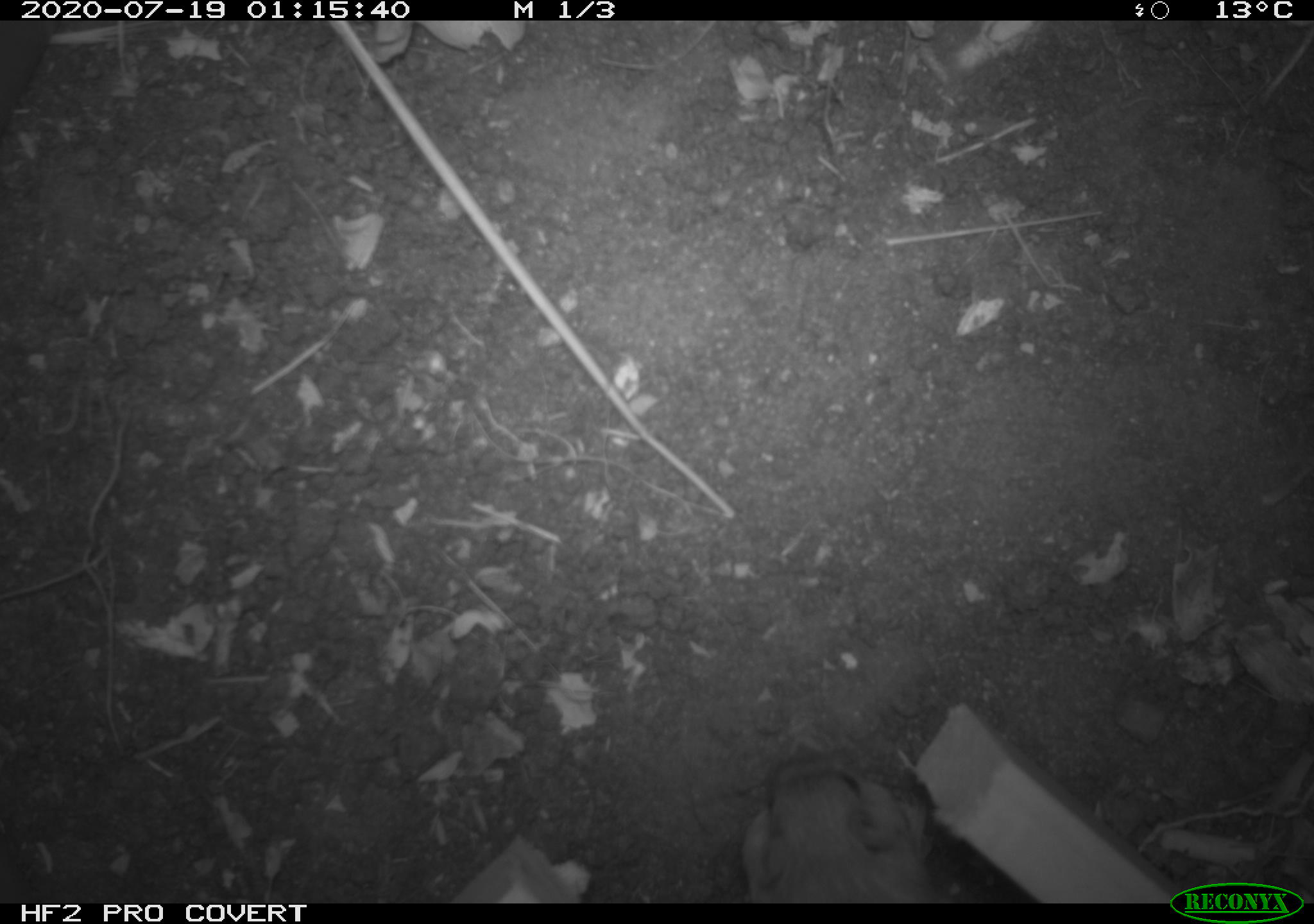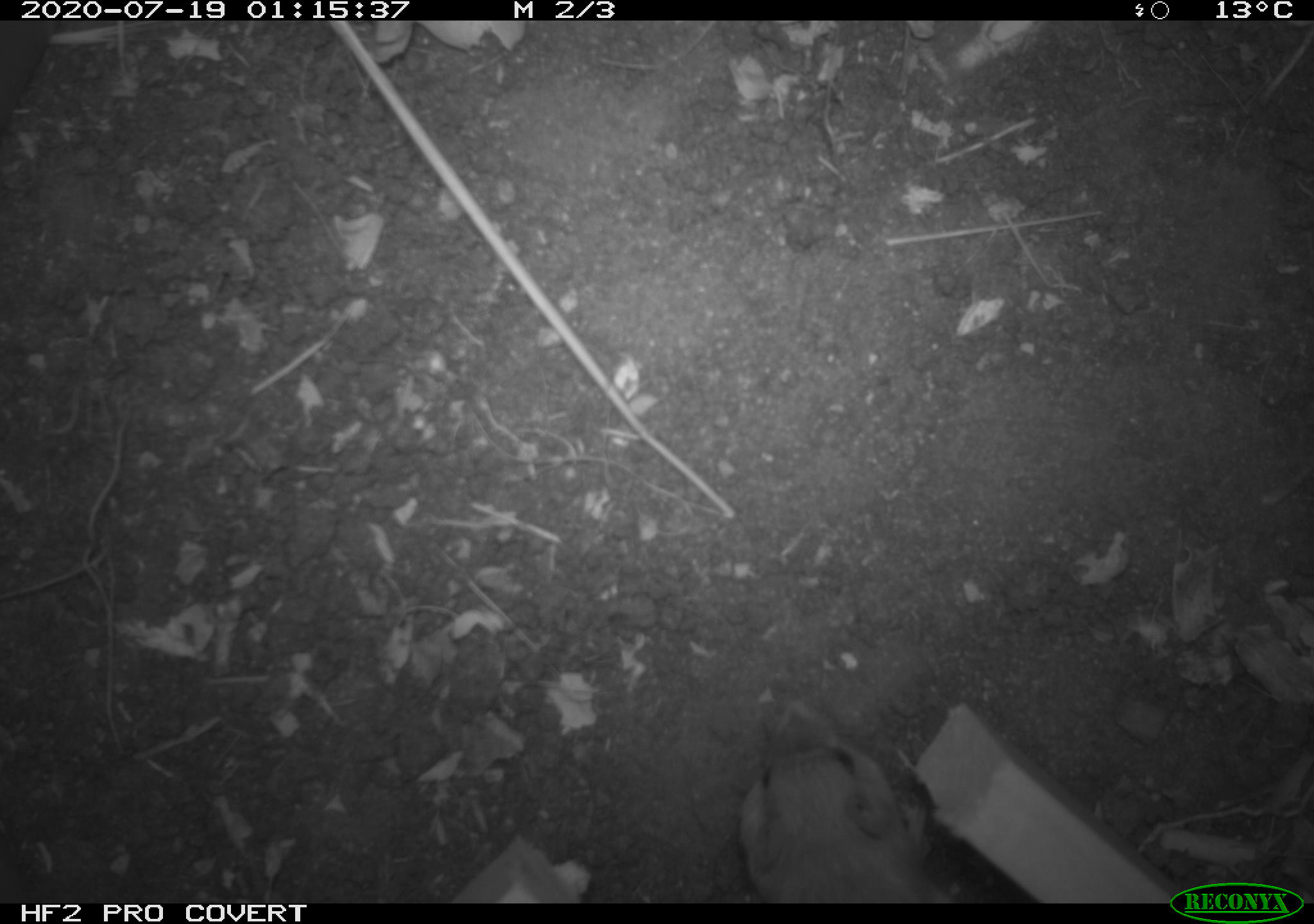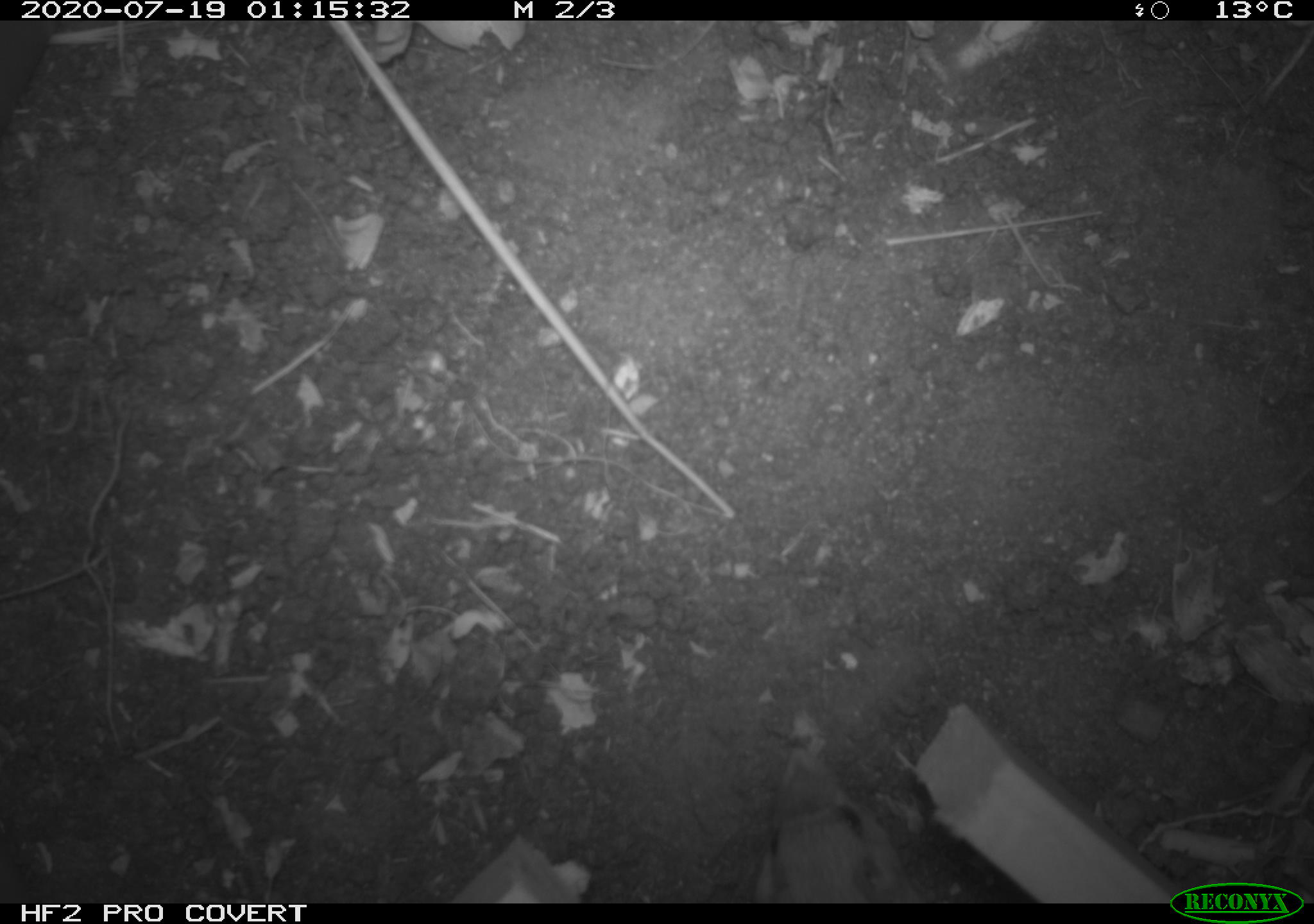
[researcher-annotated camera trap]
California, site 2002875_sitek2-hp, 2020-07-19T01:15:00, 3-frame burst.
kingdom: Animalia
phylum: Chordata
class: Mammalia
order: Rodentia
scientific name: Rodentia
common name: rodent